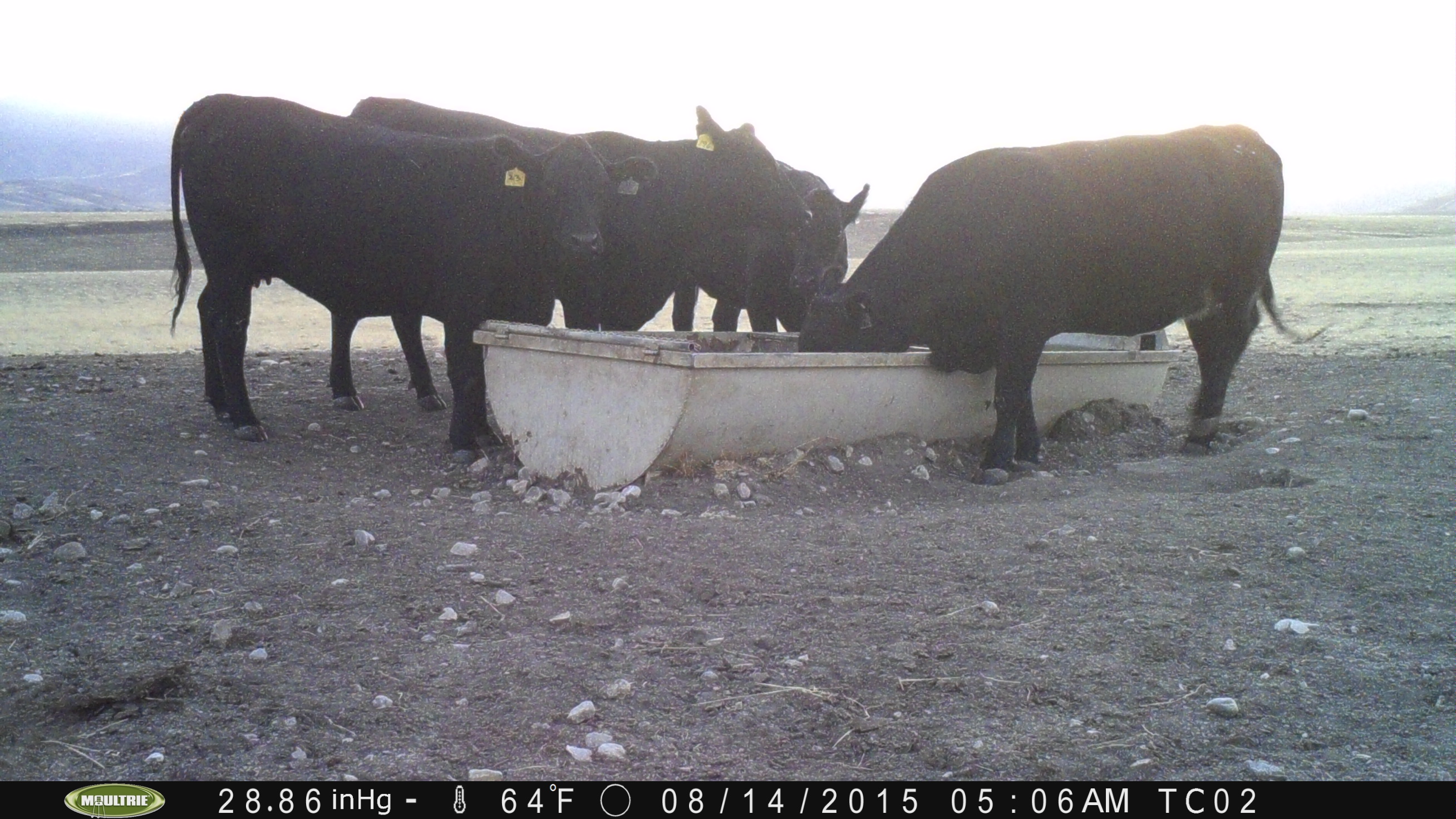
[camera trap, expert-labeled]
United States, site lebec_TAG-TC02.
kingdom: Animalia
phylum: Chordata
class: Mammalia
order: Artiodactyla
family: Bovidae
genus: Bos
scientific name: Bos taurus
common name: domestic cow